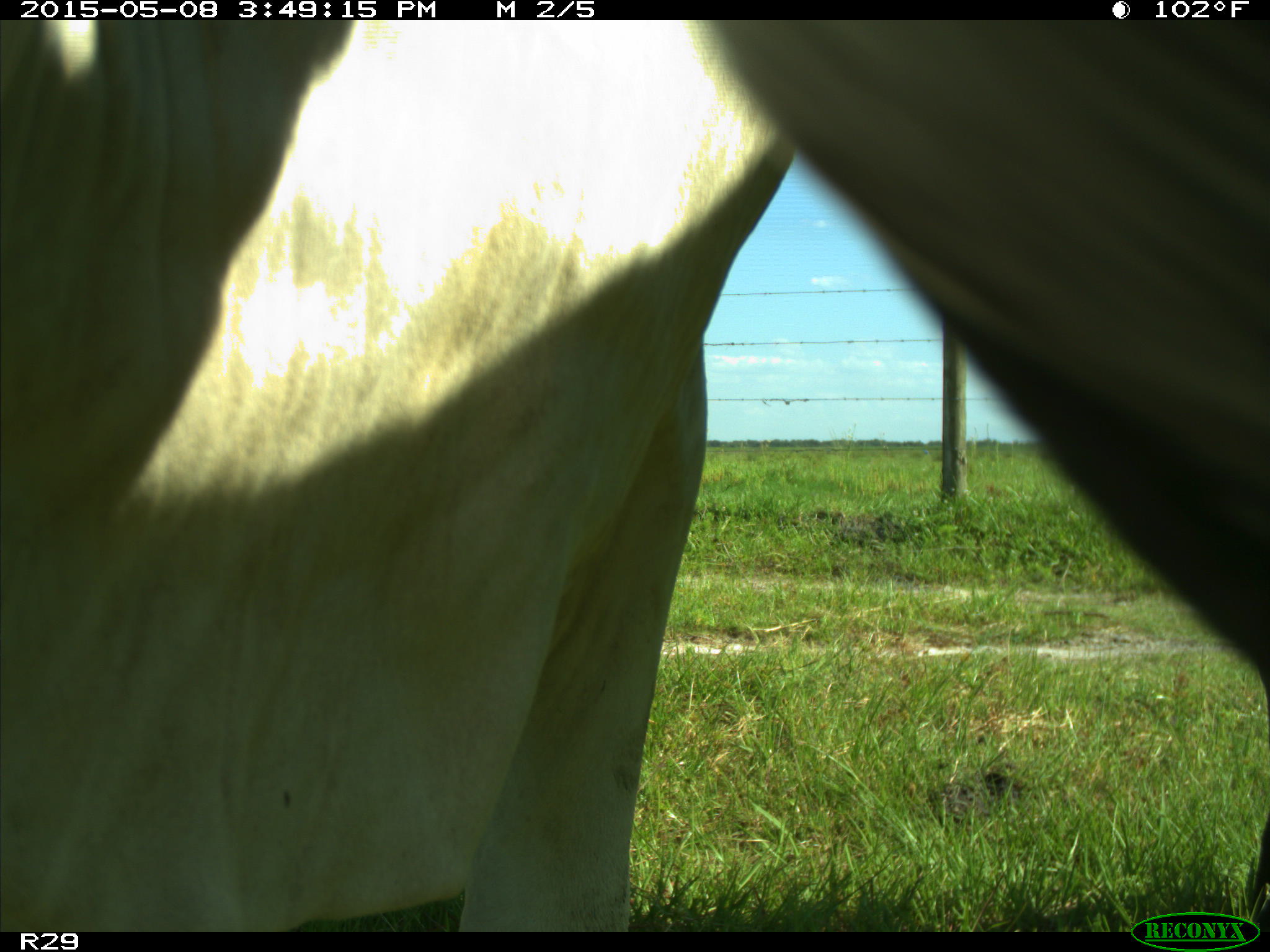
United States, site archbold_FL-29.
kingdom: Animalia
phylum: Chordata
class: Mammalia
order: Artiodactyla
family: Bovidae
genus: Bos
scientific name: Bos taurus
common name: domestic cow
Bos taurus (domestic cow).